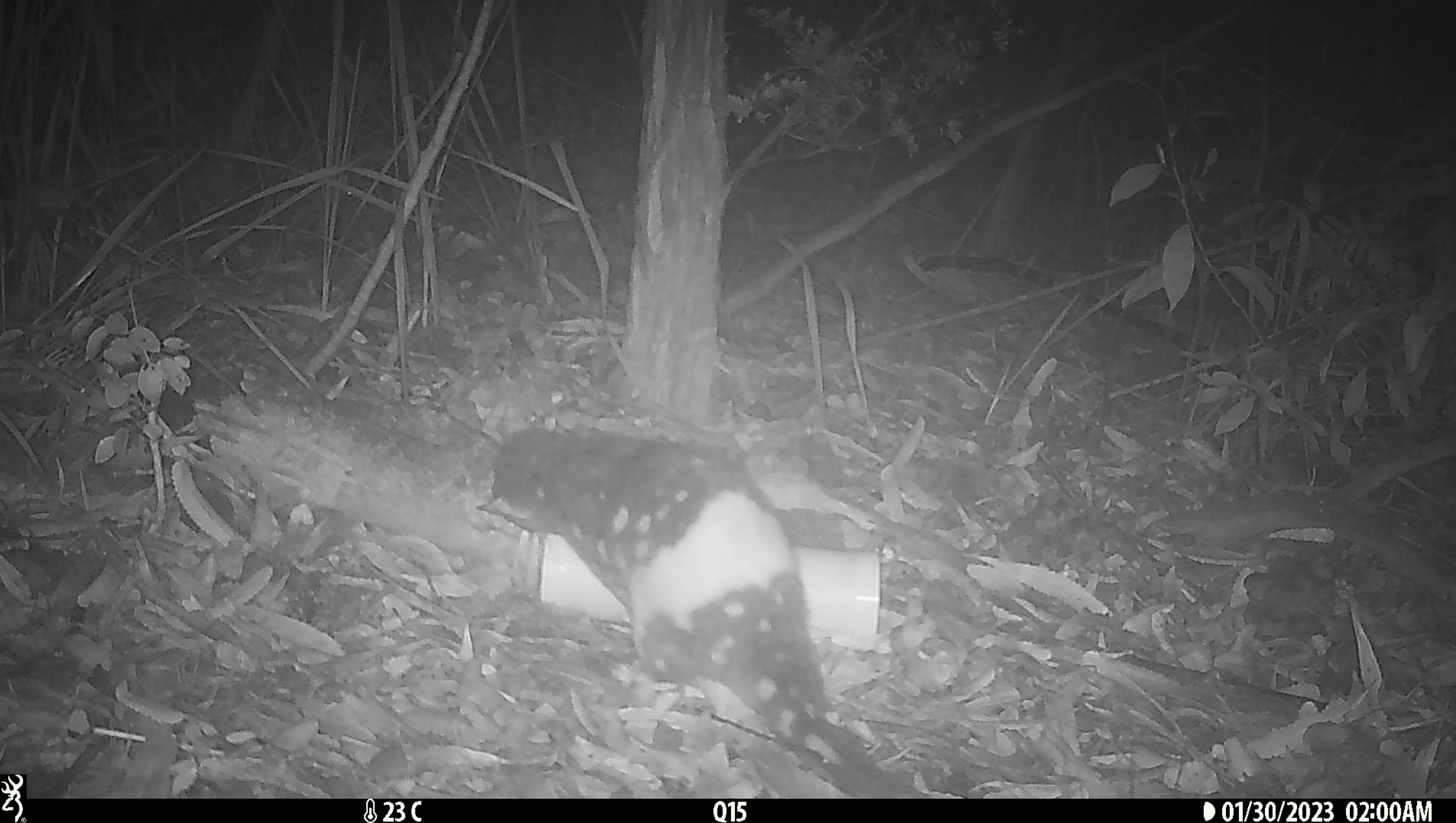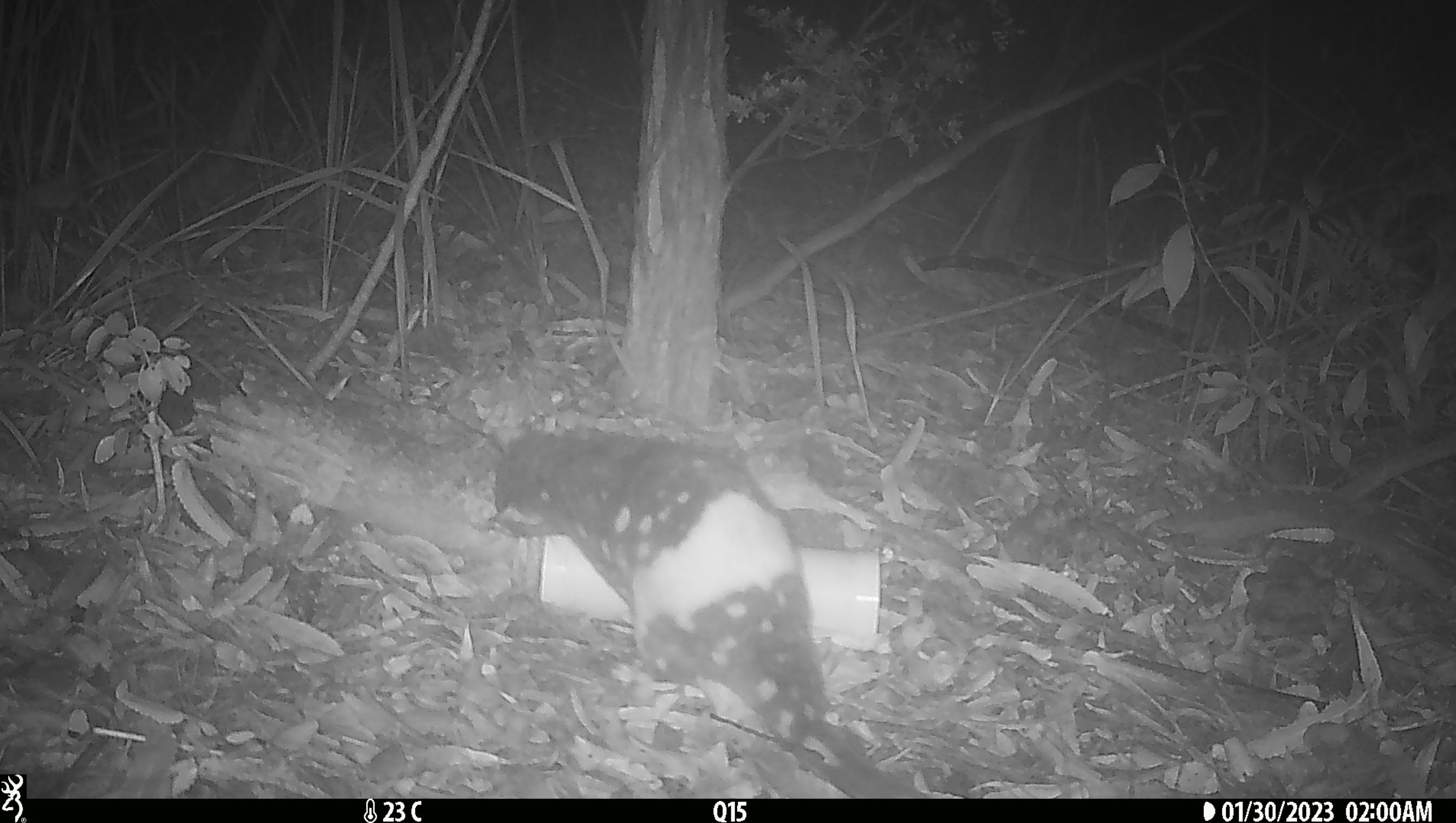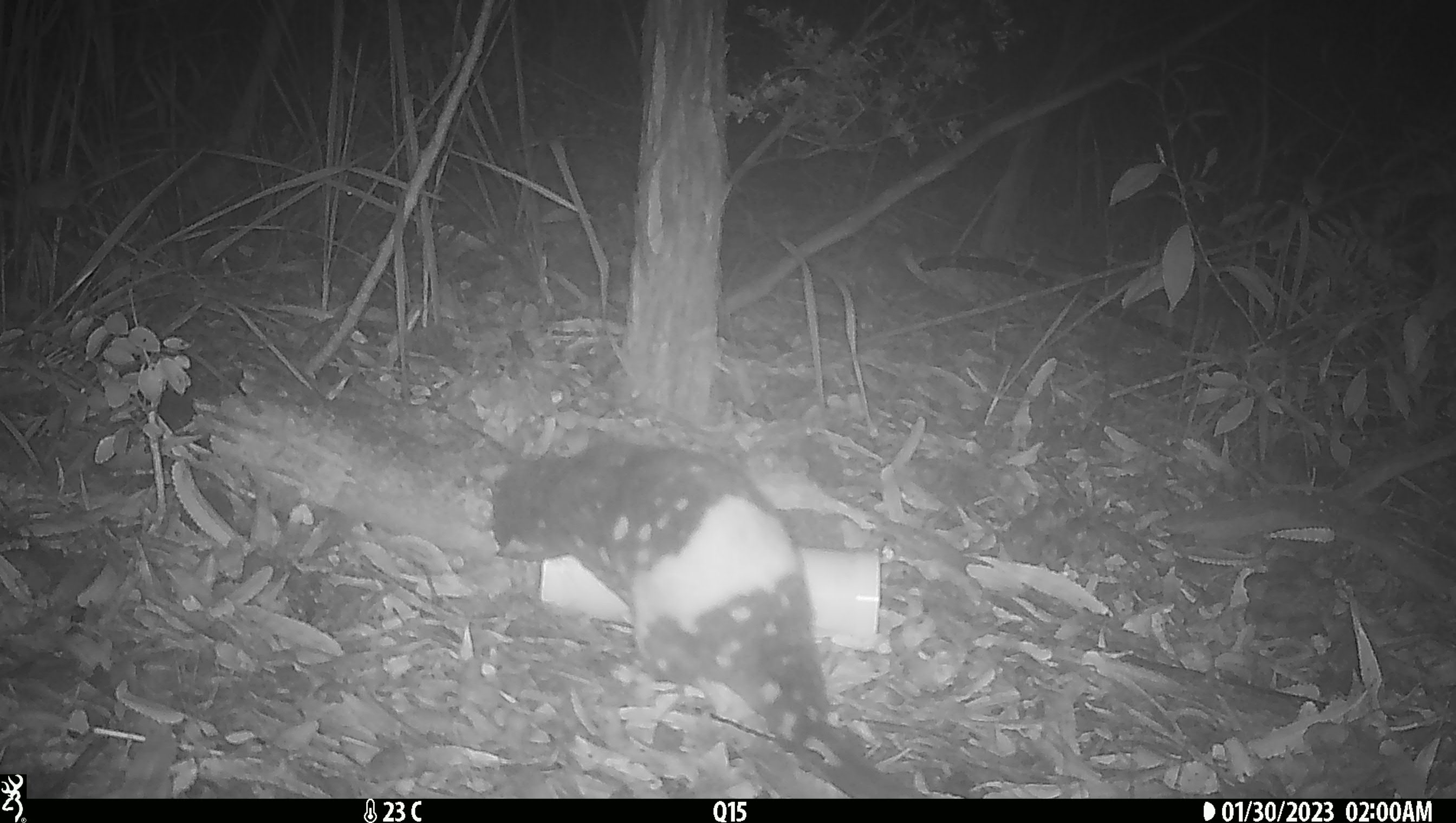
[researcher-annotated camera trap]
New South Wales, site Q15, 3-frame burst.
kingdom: Animalia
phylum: Chordata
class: Mammalia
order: Dasyuromorphia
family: Dasyuridae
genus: Dasyurus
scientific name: Dasyurus maculatus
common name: spotted-tailed quoll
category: quoll